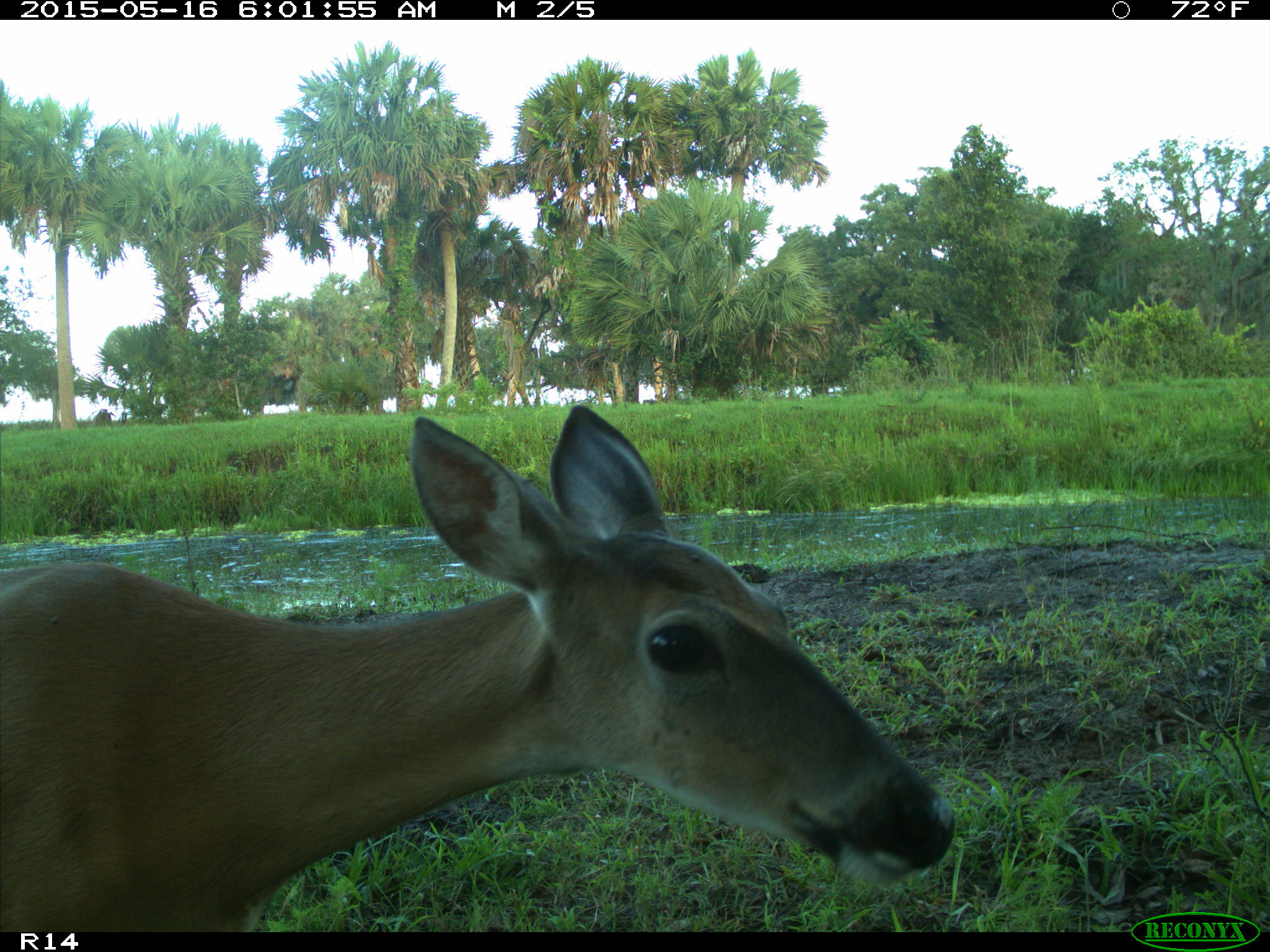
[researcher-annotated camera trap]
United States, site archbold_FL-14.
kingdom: Animalia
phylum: Chordata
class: Mammalia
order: Artiodactyla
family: Cervidae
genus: Odocoileus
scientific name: Odocoileus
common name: deer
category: unidentified deer